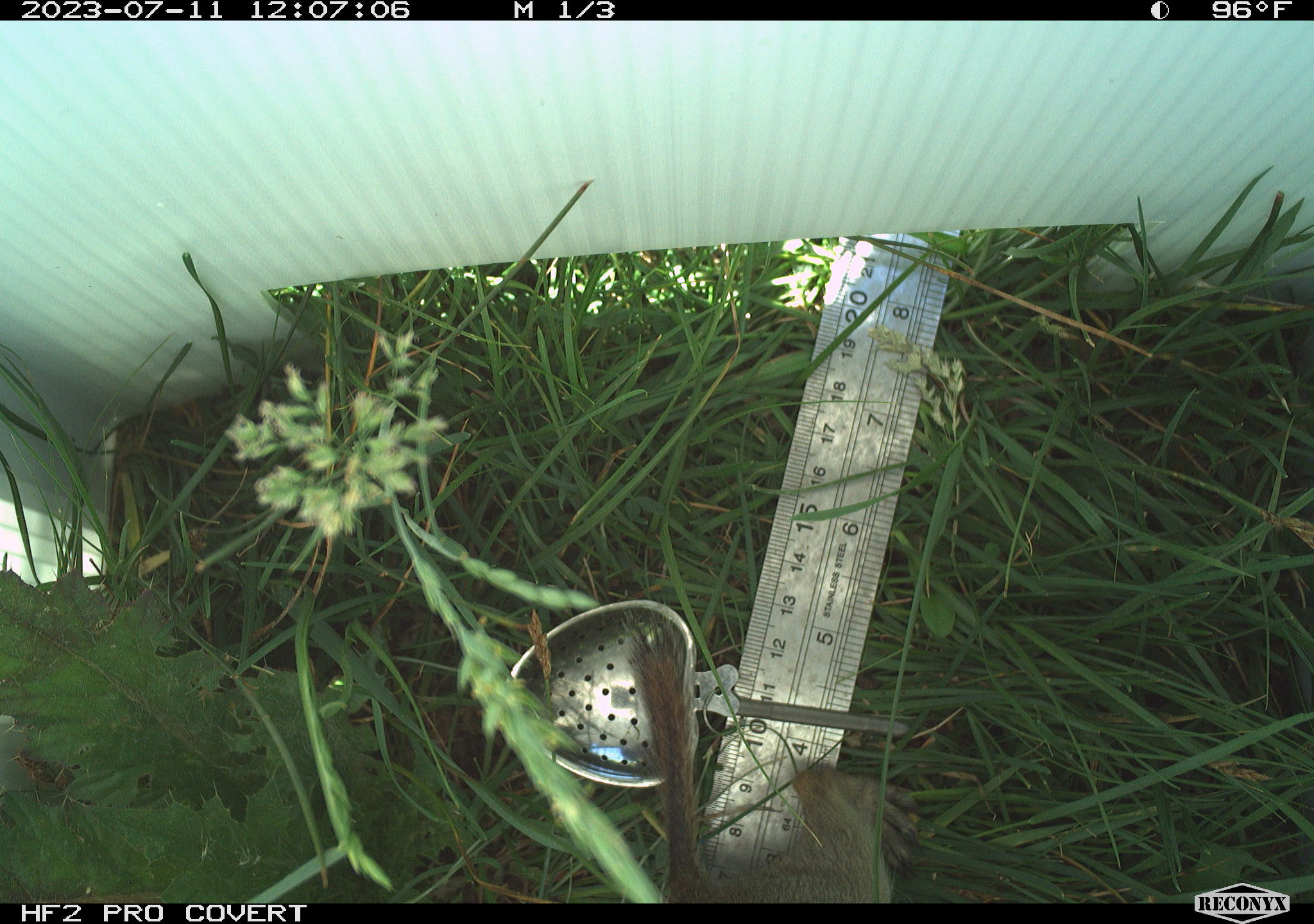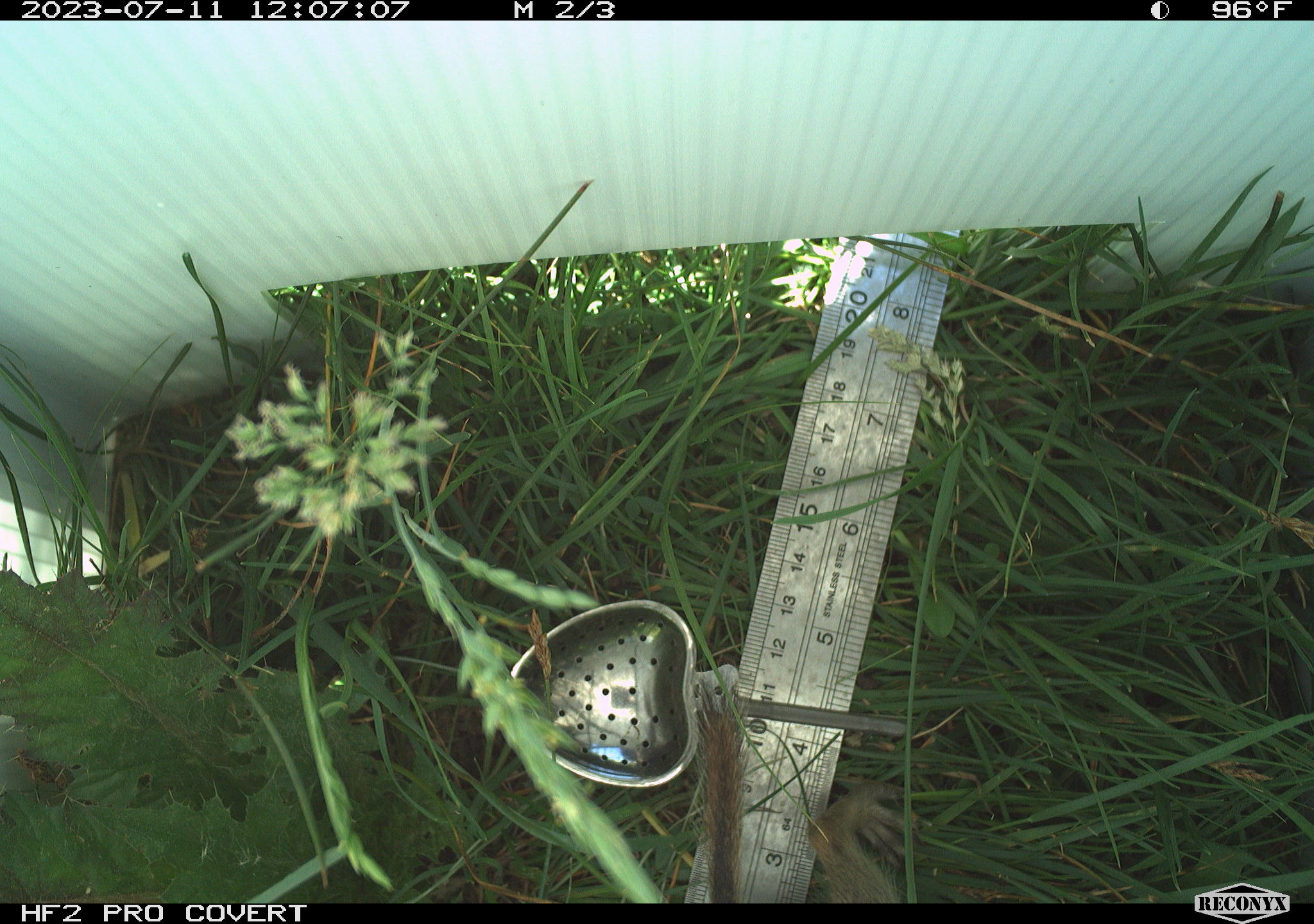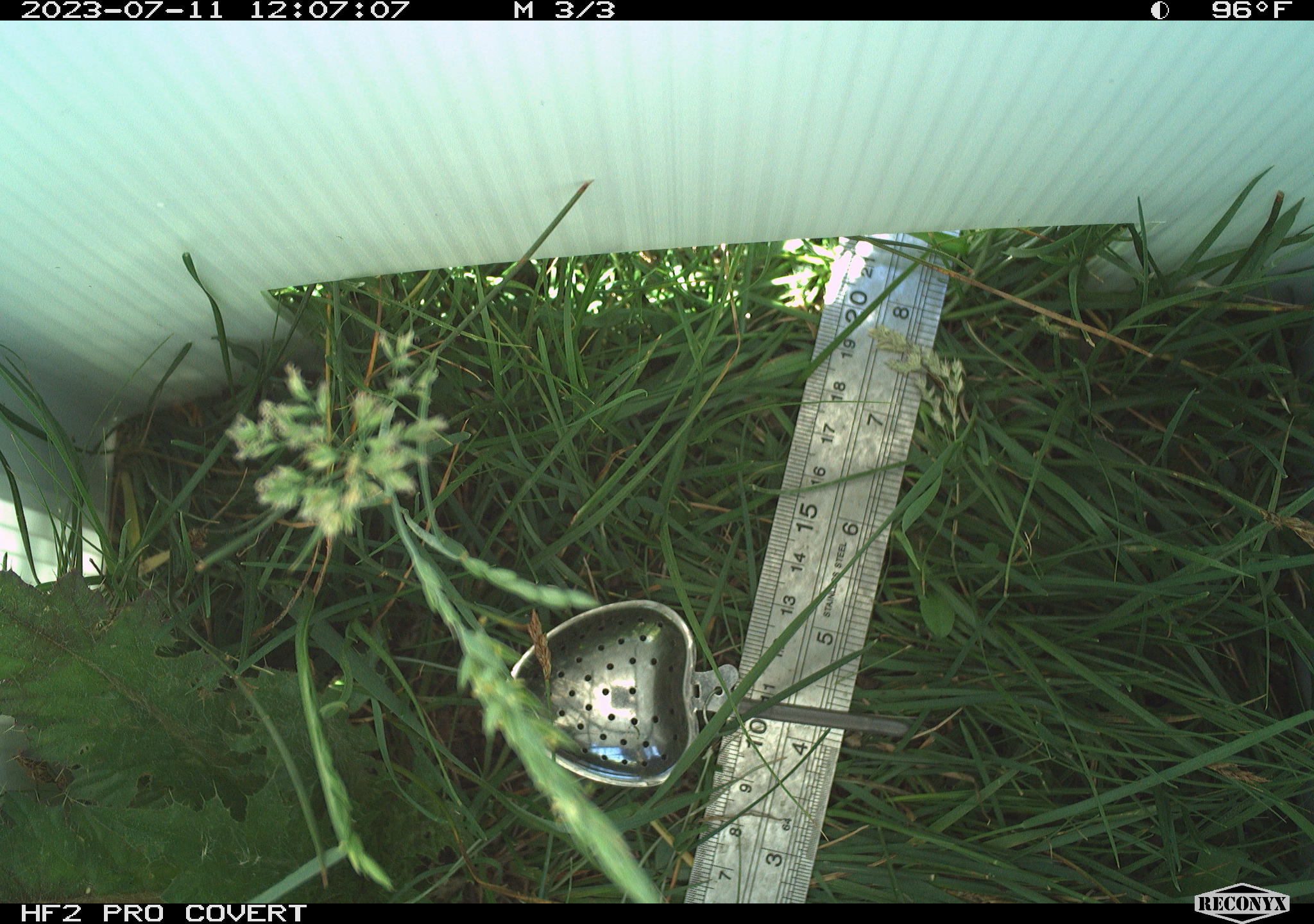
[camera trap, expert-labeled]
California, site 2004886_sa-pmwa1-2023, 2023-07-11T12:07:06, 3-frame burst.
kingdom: Animalia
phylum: Chordata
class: Mammalia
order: Rodentia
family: Sciuridae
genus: Urocitellus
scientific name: Urocitellus beldingi beldingi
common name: belding's ground squirrel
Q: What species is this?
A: Belding's ground squirrel (Urocitellus beldingi beldingi).